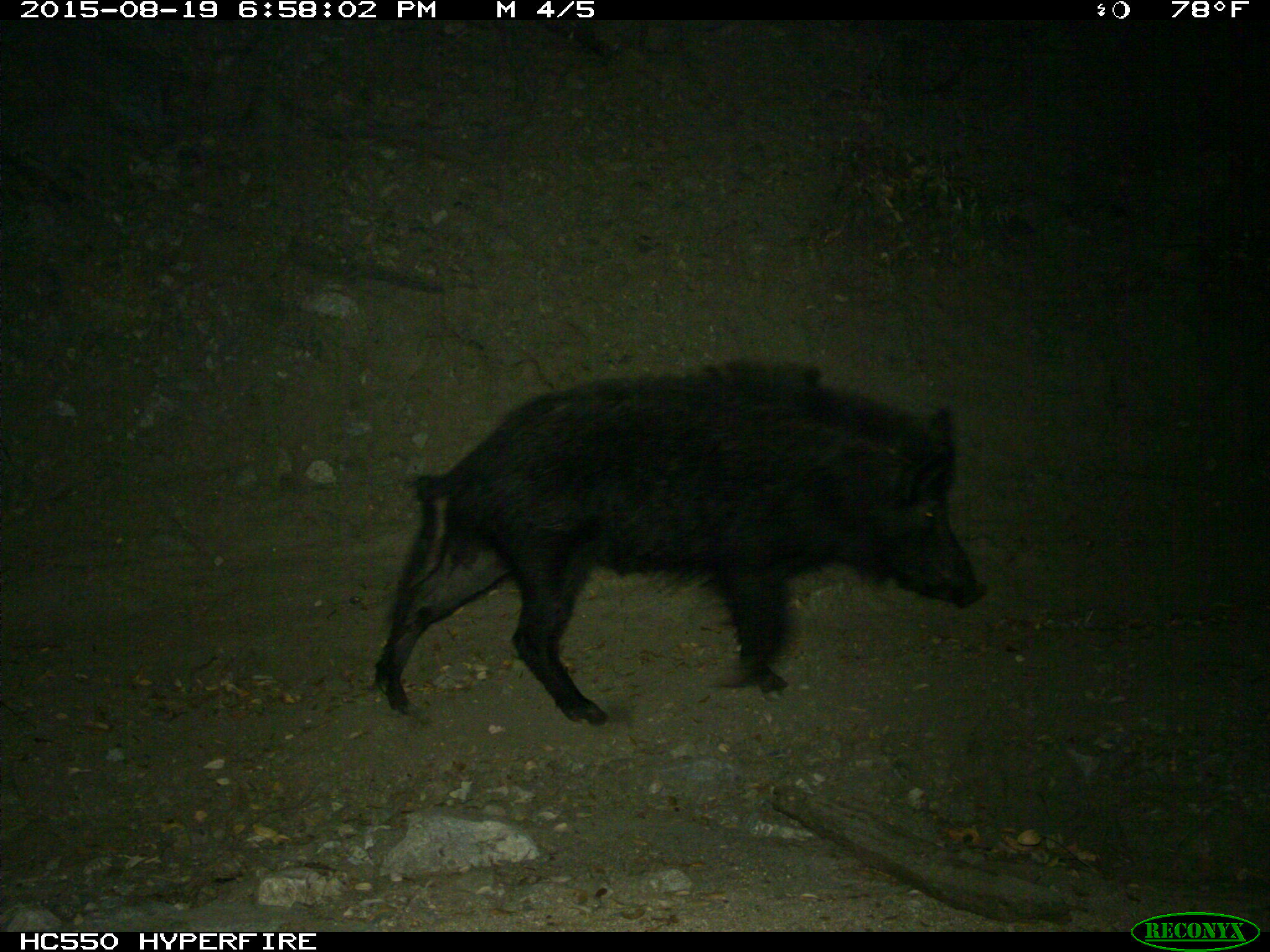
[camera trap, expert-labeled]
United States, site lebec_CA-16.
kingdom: Animalia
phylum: Chordata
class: Mammalia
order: Artiodactyla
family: Suidae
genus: Sus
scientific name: Sus scrofa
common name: wild boar